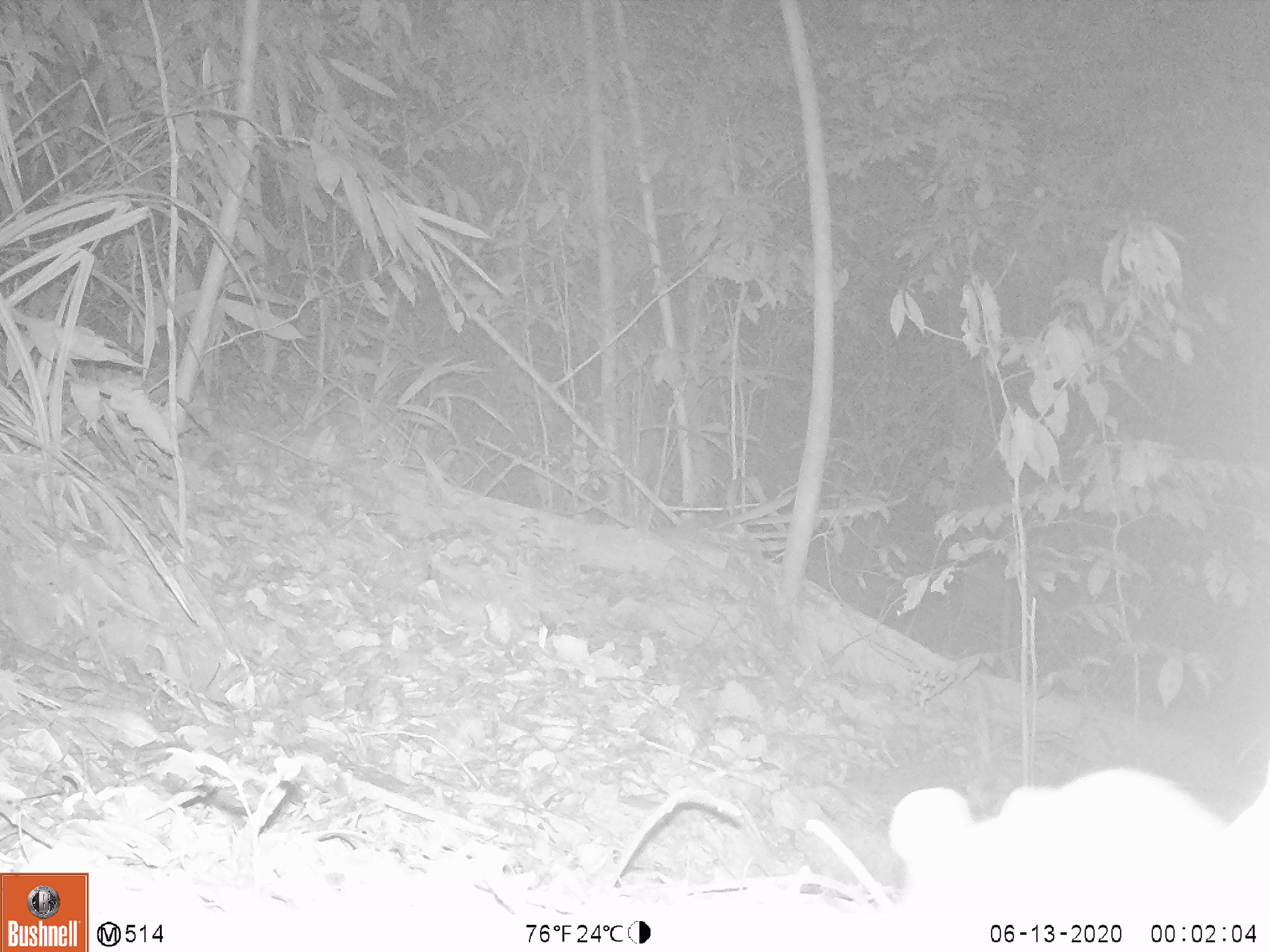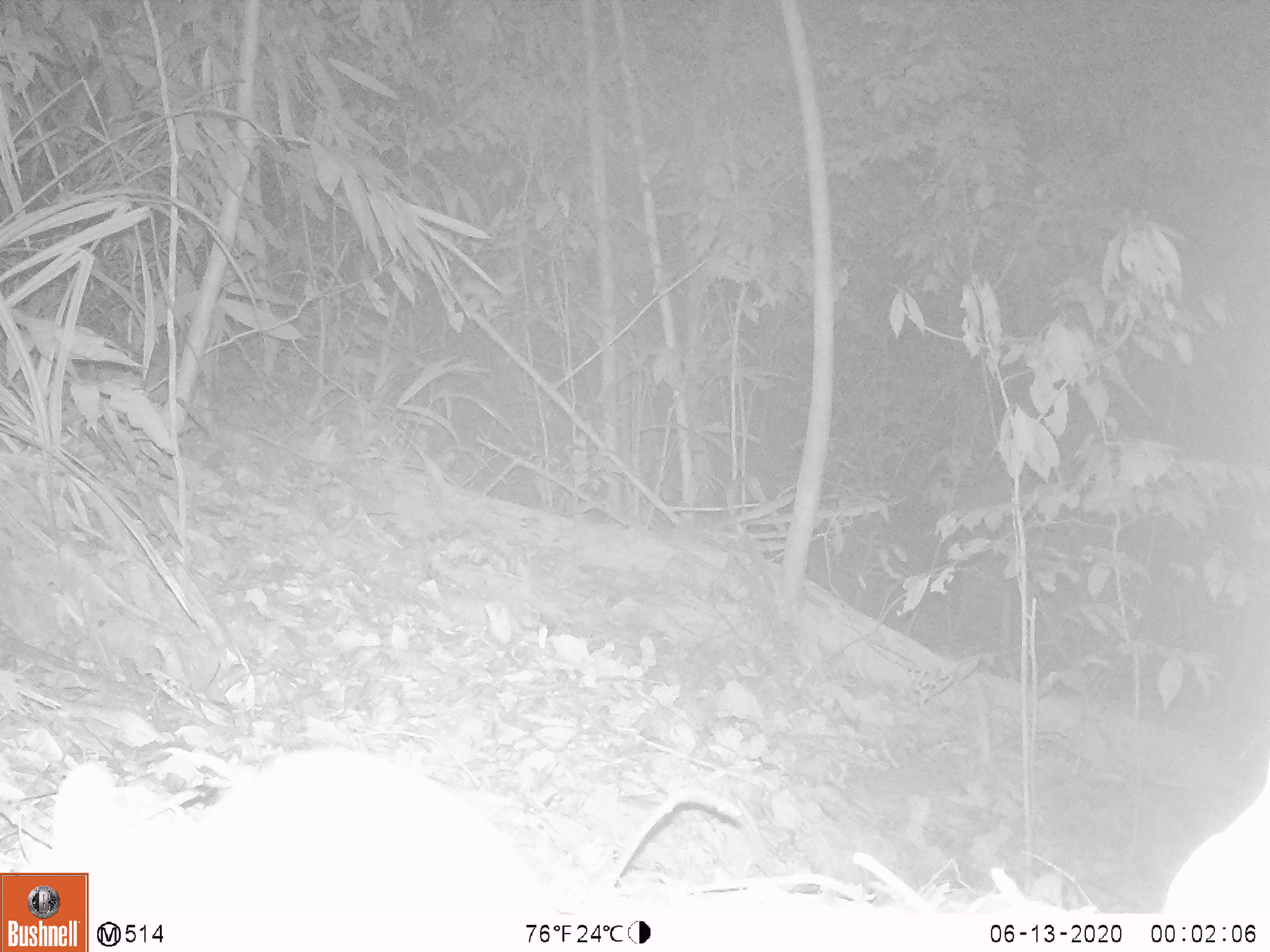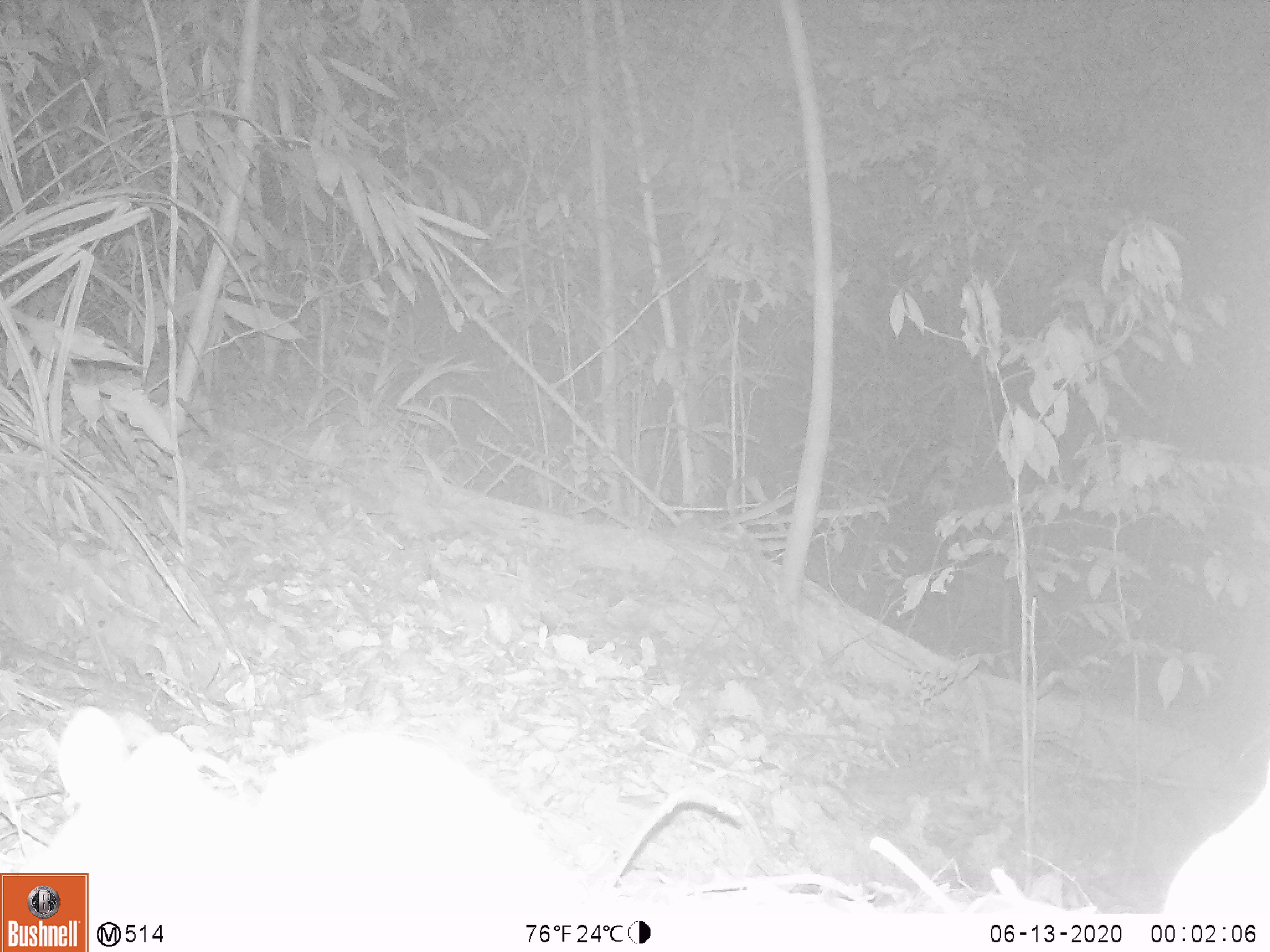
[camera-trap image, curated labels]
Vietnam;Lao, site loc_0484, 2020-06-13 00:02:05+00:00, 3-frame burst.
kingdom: Animalia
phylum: Chordata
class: Mammalia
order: Rodentia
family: Muridae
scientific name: Muridae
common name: old-world mice and rats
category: unidentified murid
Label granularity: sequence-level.